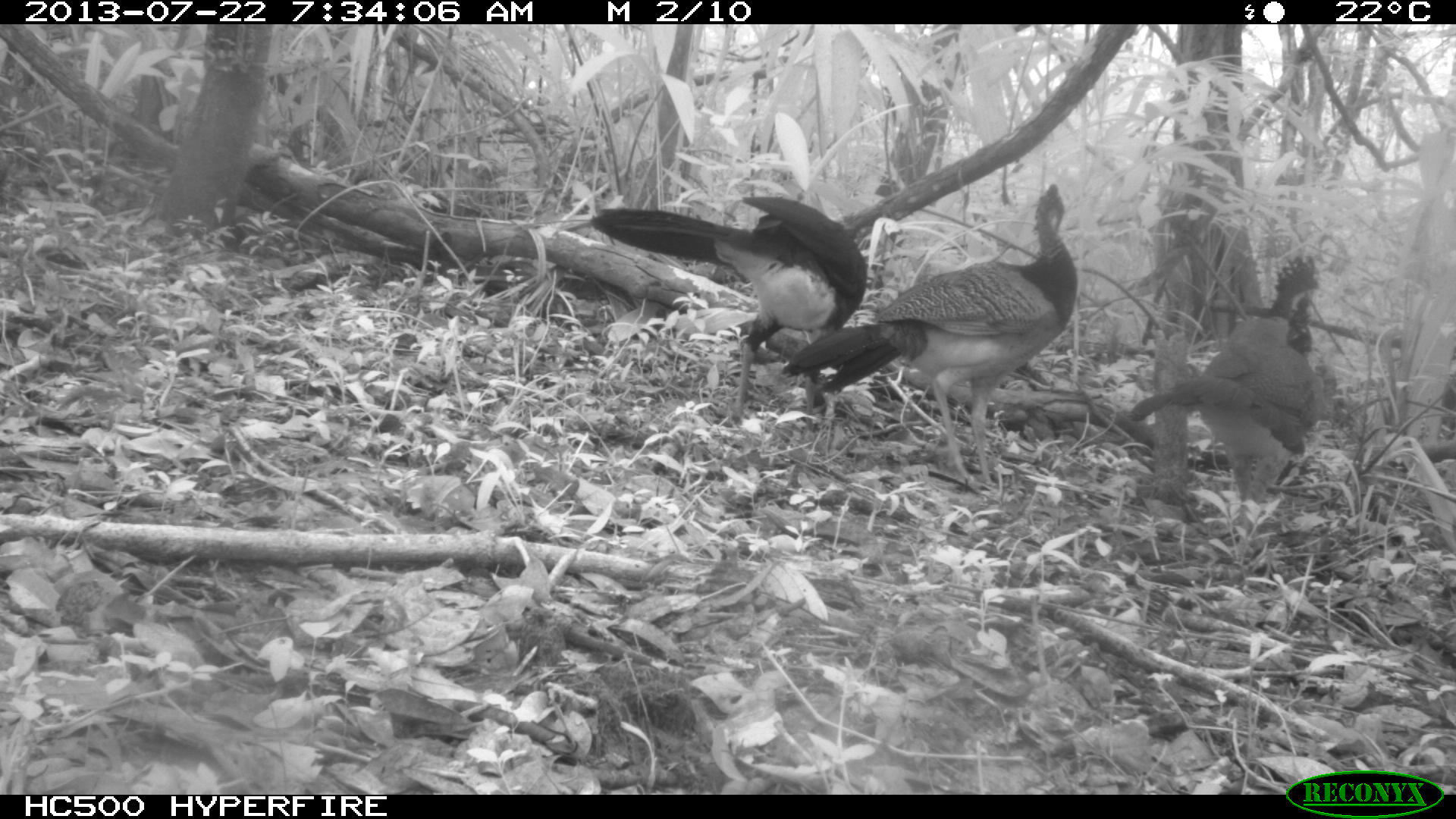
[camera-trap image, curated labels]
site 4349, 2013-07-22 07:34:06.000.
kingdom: Animalia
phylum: Chordata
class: Aves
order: Galliformes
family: Cracidae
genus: Crax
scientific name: Crax rubra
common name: great curassow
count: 4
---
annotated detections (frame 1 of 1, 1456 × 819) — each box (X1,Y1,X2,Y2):
crax rubra: (782,184,1078,499); (586,194,869,436); (1128,254,1326,570)